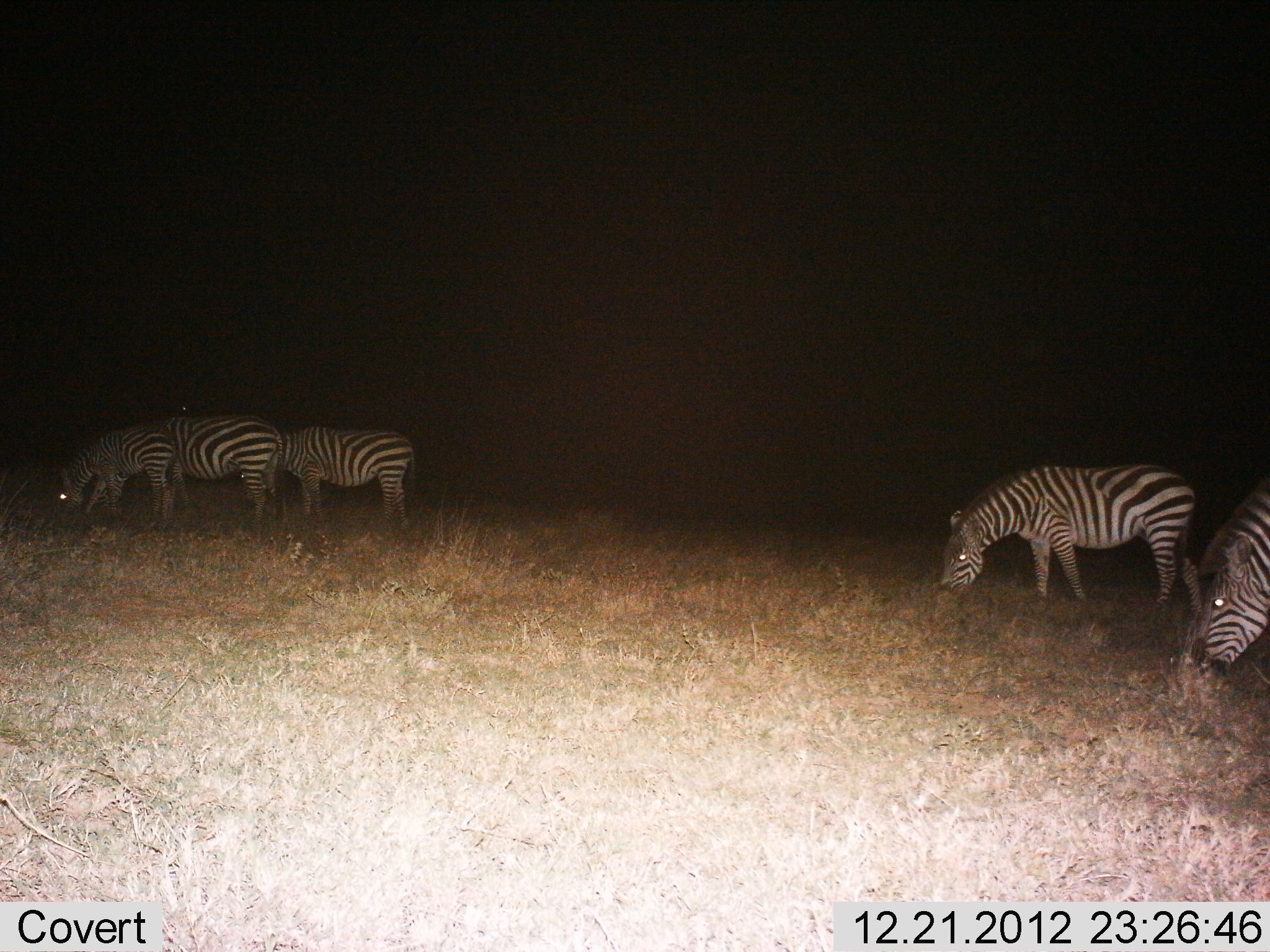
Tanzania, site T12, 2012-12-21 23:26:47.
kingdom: Animalia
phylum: Chordata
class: Mammalia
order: Perissodactyla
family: Equidae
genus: Equus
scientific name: Equus quagga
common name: plains zebra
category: zebra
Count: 5.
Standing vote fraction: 20%.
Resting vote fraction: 0%.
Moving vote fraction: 0%.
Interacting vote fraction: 0%.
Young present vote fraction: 30%.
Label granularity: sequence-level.